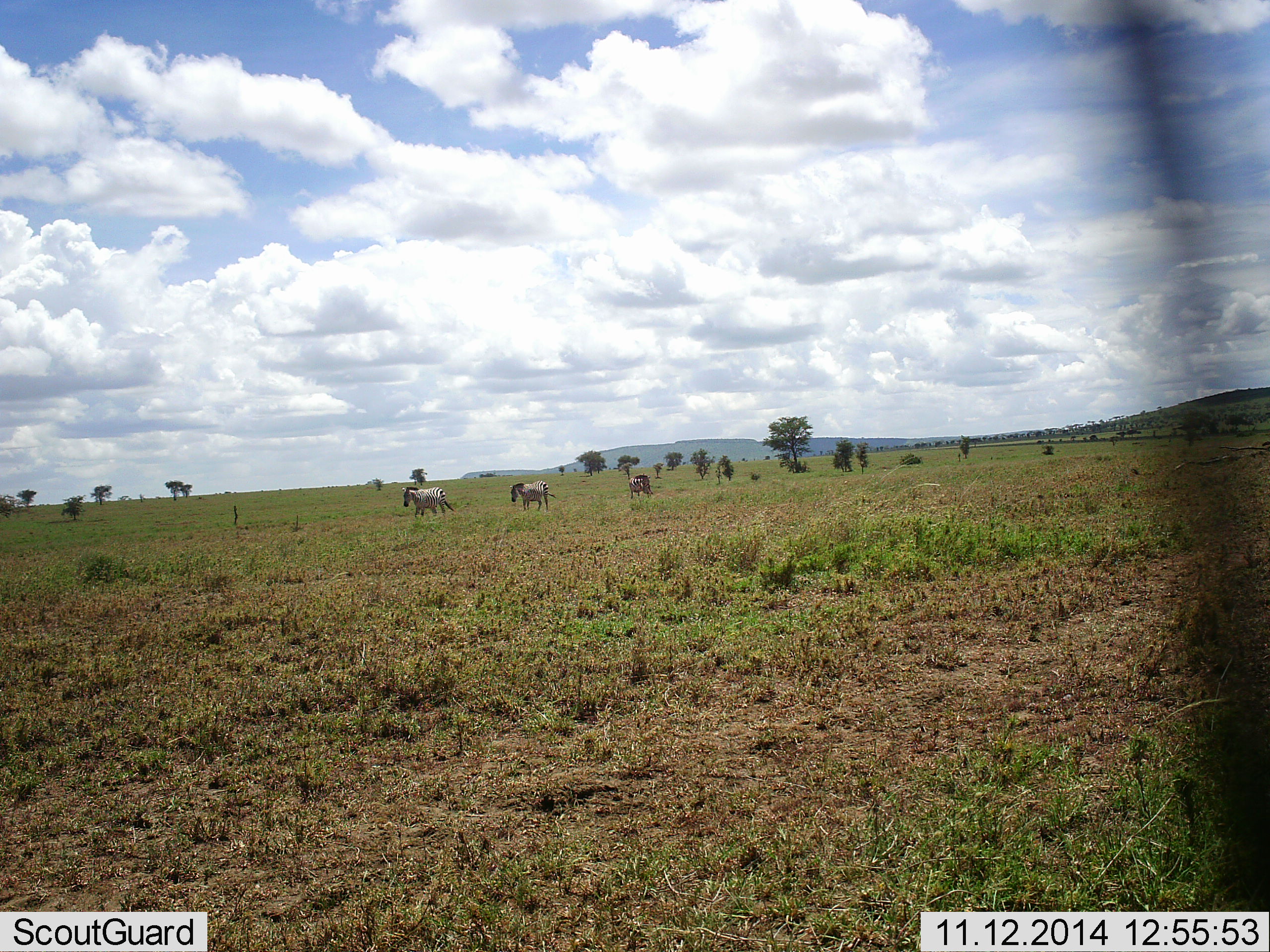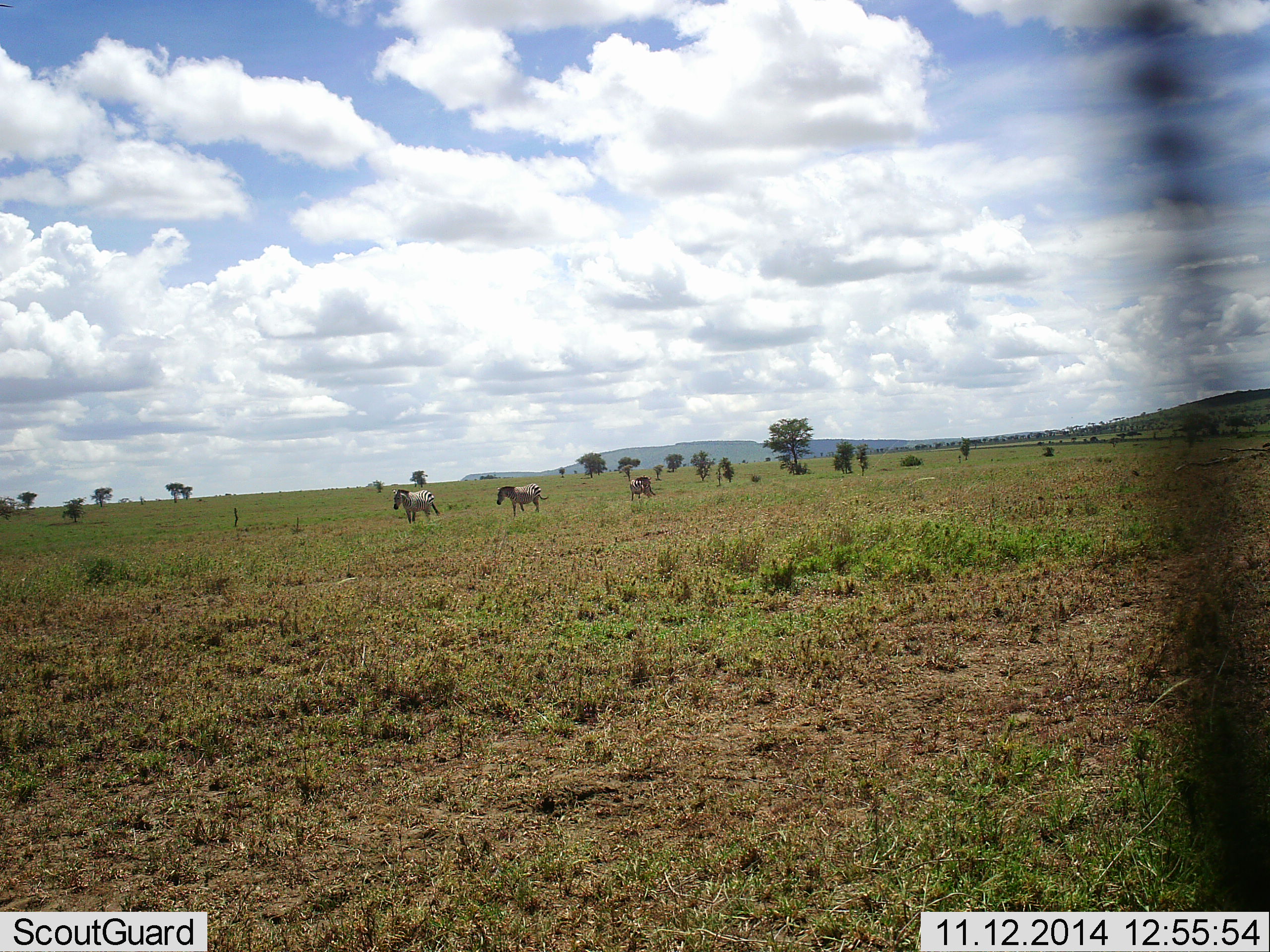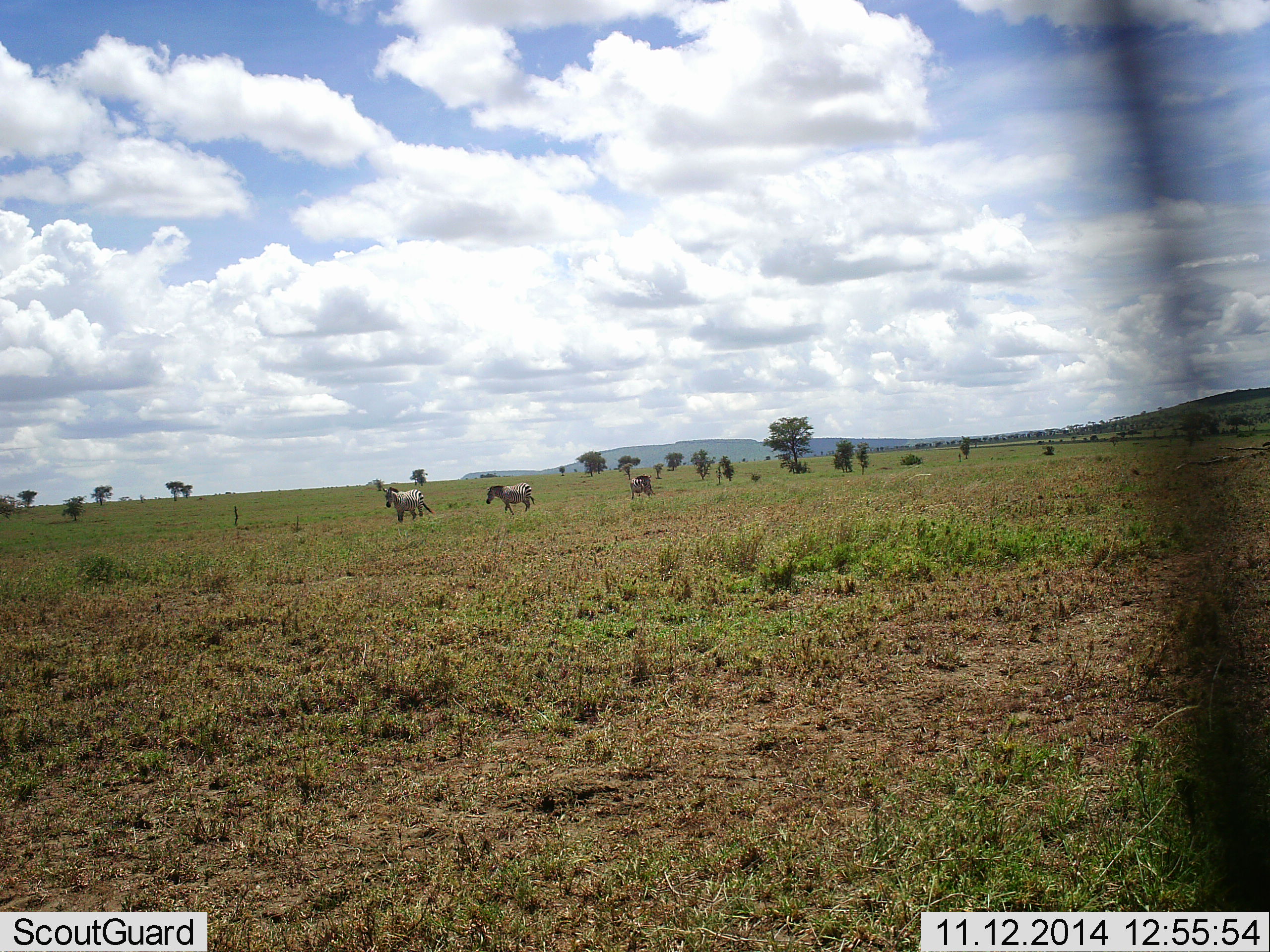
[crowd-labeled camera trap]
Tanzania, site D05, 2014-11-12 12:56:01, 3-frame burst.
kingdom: Animalia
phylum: Chordata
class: Mammalia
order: Perissodactyla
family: Equidae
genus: Equus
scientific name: Equus quagga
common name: plains zebra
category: zebra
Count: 3.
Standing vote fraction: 10%.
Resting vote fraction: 0%.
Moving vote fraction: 100%.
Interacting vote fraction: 0%.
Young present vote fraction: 0%.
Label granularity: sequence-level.